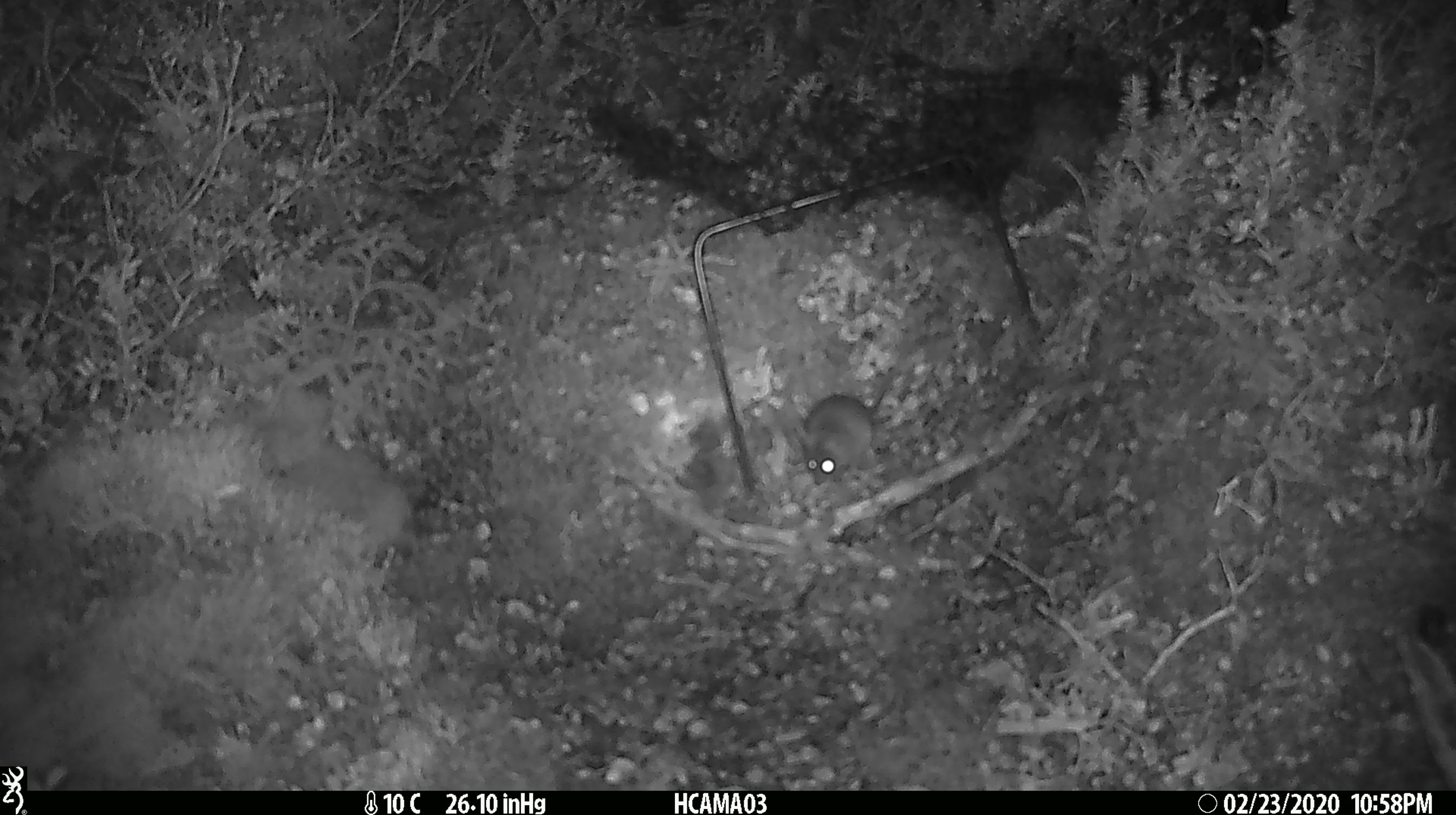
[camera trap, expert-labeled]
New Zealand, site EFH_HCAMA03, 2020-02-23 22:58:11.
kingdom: Animalia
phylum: Chordata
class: Mammalia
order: Rodentia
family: Muridae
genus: Mus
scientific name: Mus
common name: mouse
Mouse (Mus).